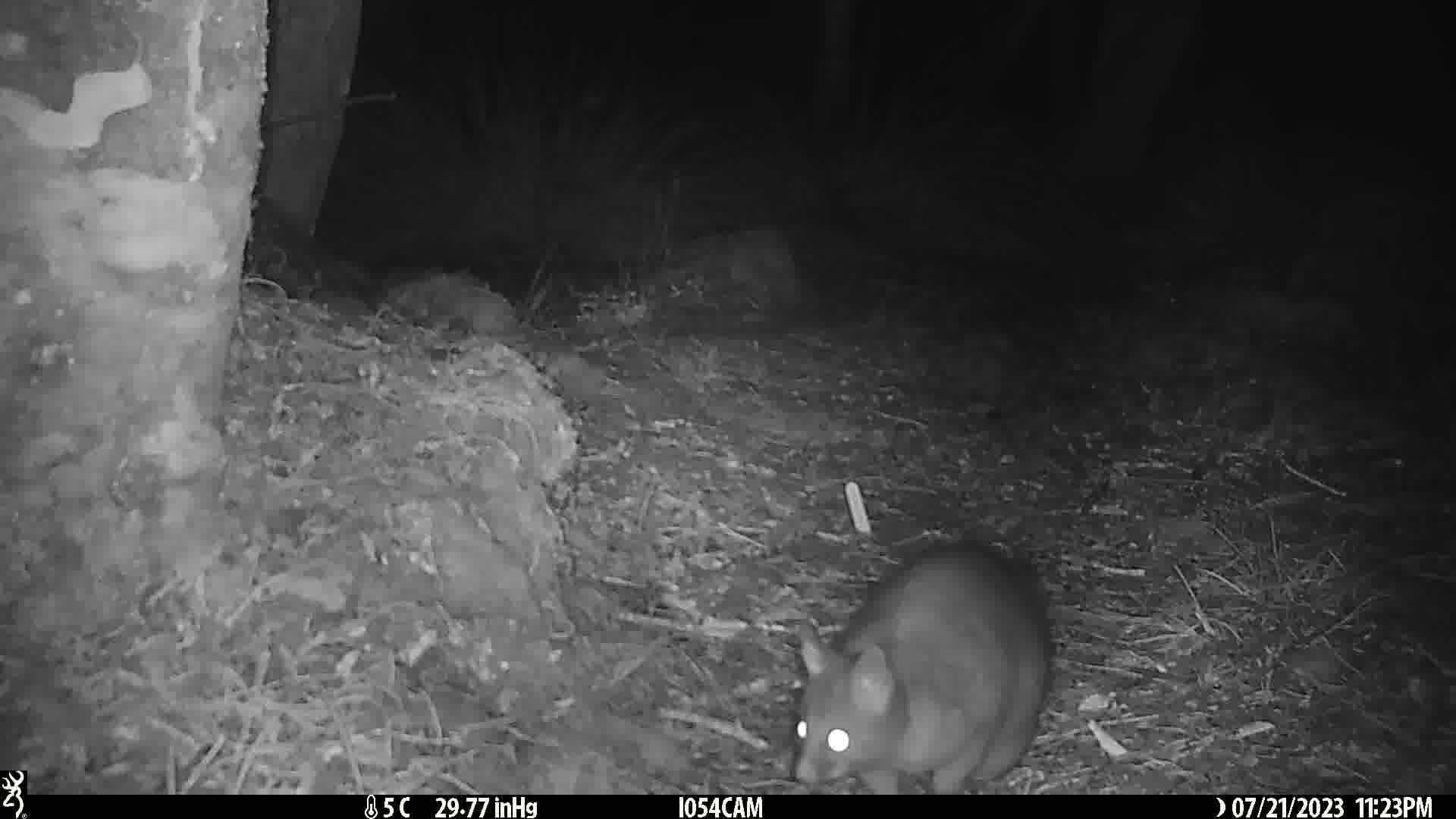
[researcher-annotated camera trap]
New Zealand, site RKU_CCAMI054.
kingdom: Animalia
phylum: Chordata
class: Mammalia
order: Diprotodontia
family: Phalangeridae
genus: Trichosurus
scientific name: Trichosurus vulpecula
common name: common brushtail possum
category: possum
Possum (common brushtail possum) (Trichosurus vulpecula).